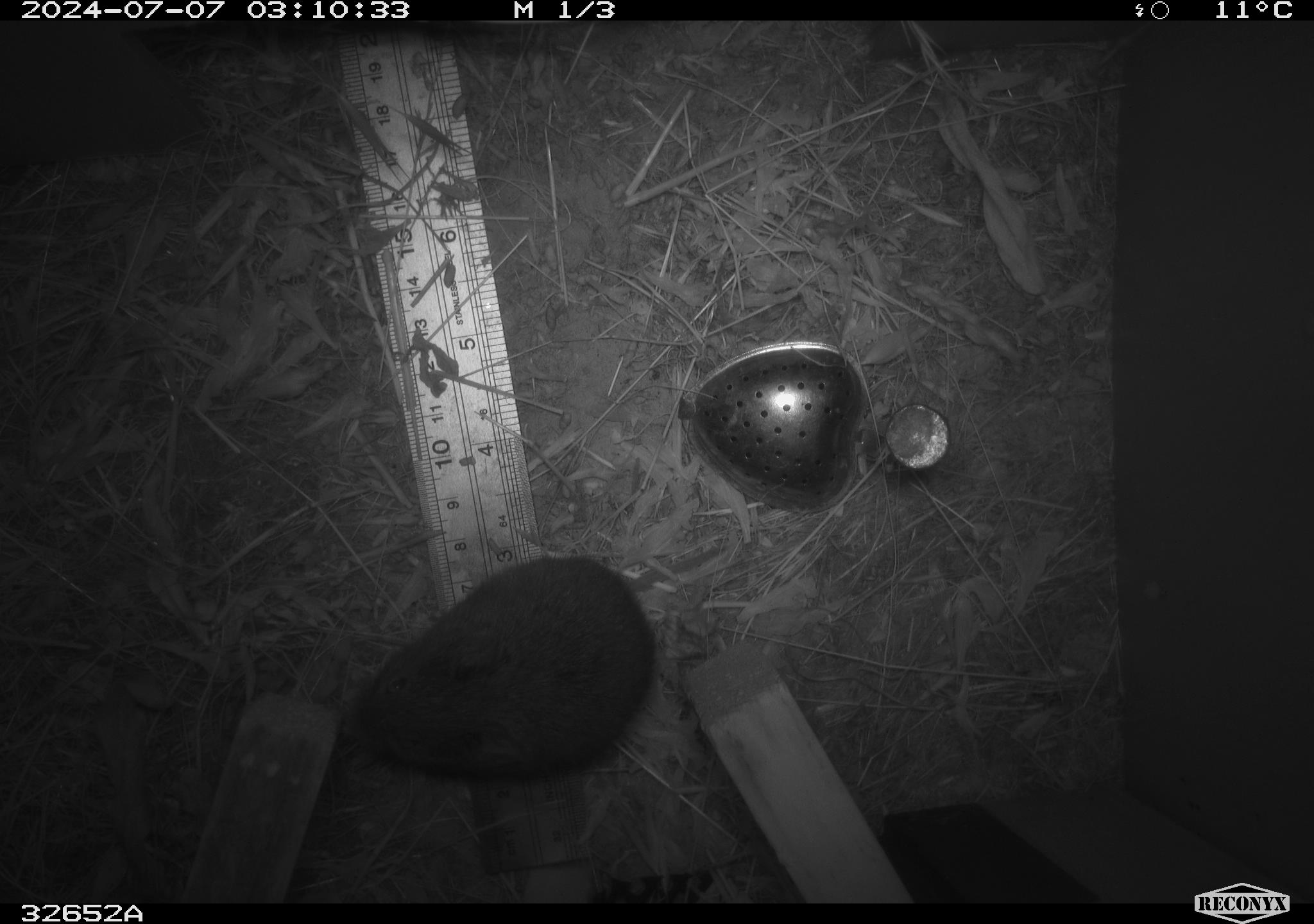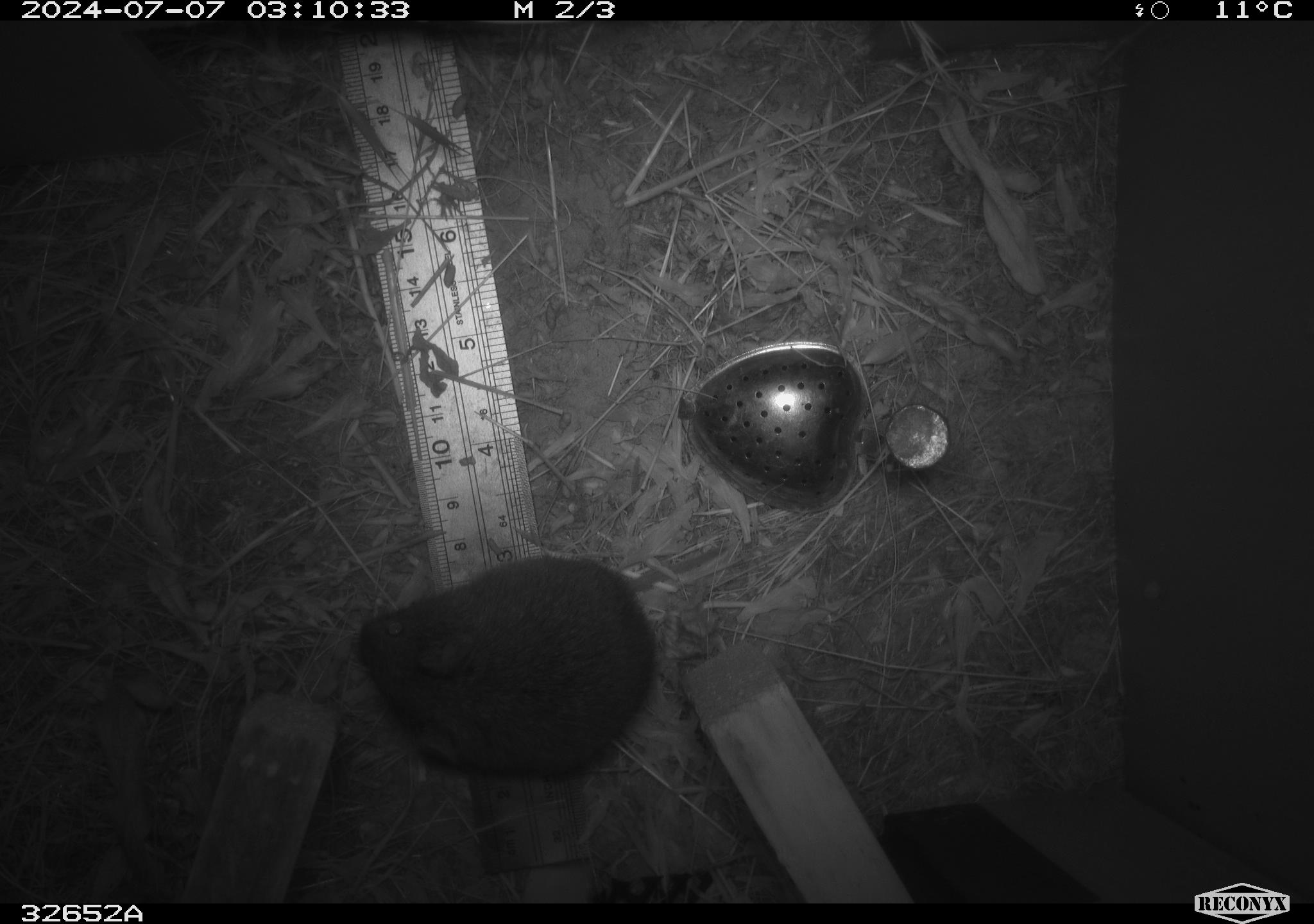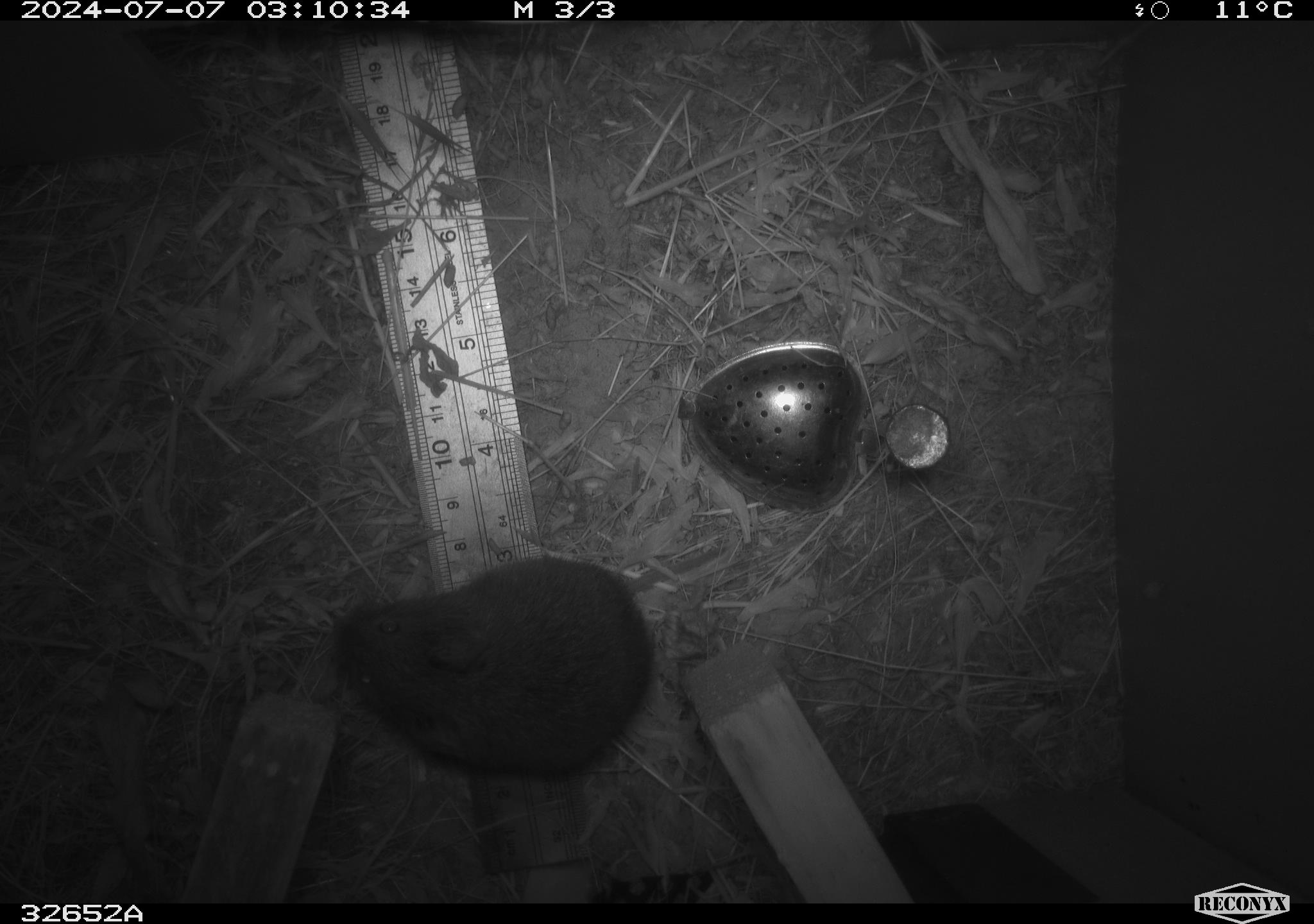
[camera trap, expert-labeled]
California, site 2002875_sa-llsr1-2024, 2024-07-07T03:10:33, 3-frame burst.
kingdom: Animalia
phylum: Chordata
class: Mammalia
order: Rodentia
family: Cricetidae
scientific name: Arvicolinae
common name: voles, lemmings, and muskrats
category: arvicolinae subfamily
Arvicolinae subfamily (voles, lemmings, and muskrats) (Arvicolinae).